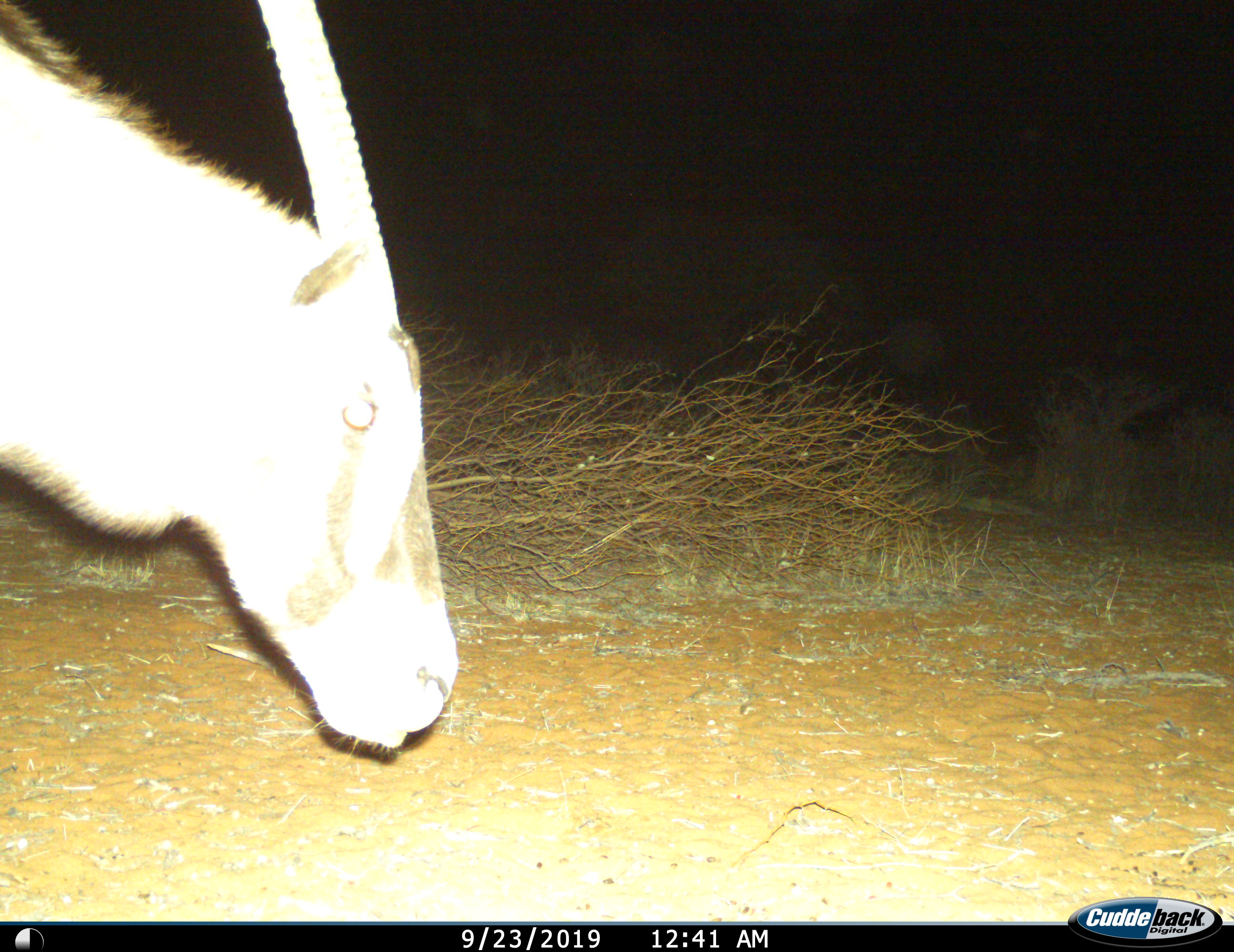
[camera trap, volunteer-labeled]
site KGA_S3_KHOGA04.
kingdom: Animalia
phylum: Chordata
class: Mammalia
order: Artiodactyla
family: Bovidae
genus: Oryx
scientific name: Oryx gazella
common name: gemsbok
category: oryx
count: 1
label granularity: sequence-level